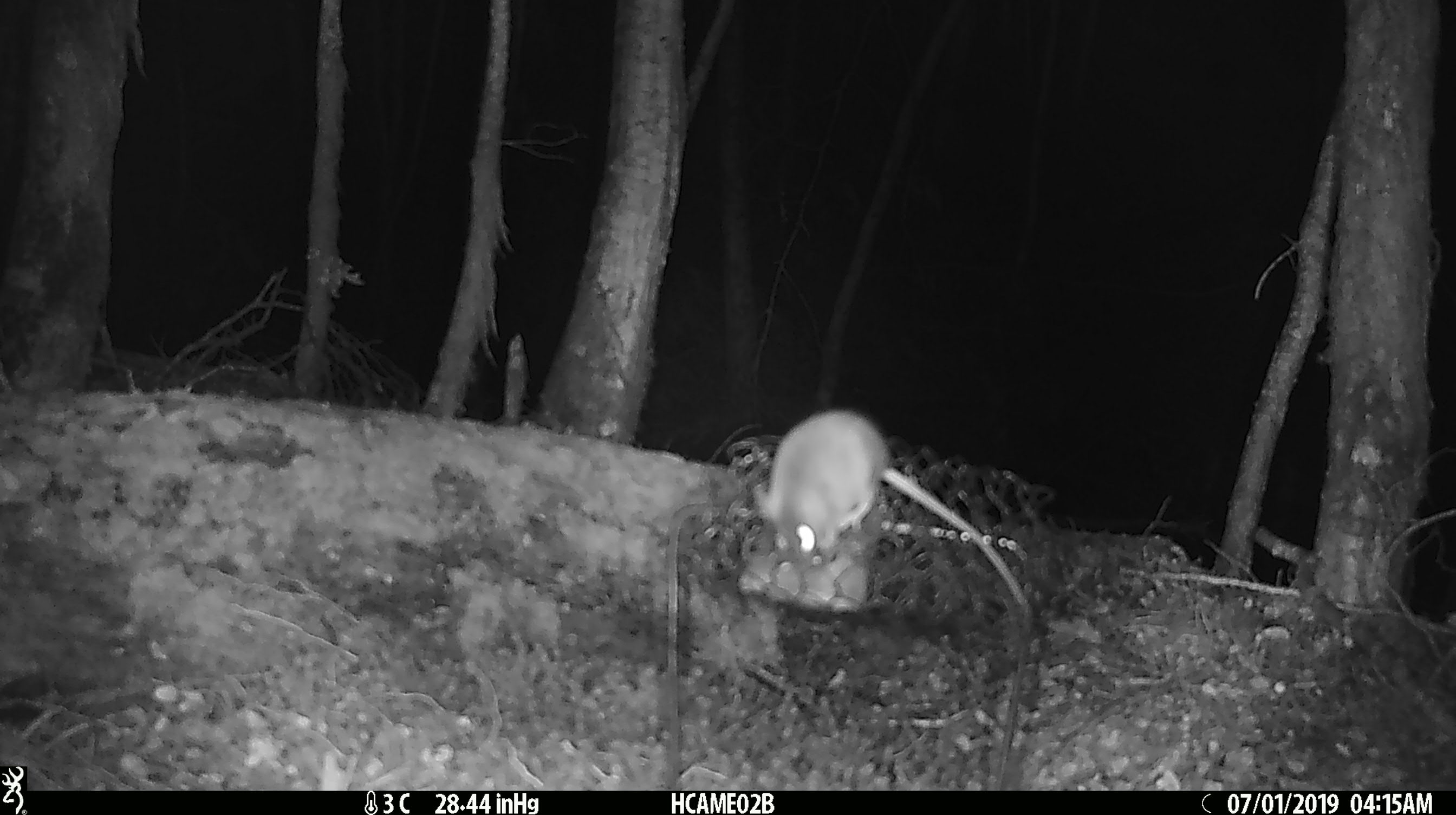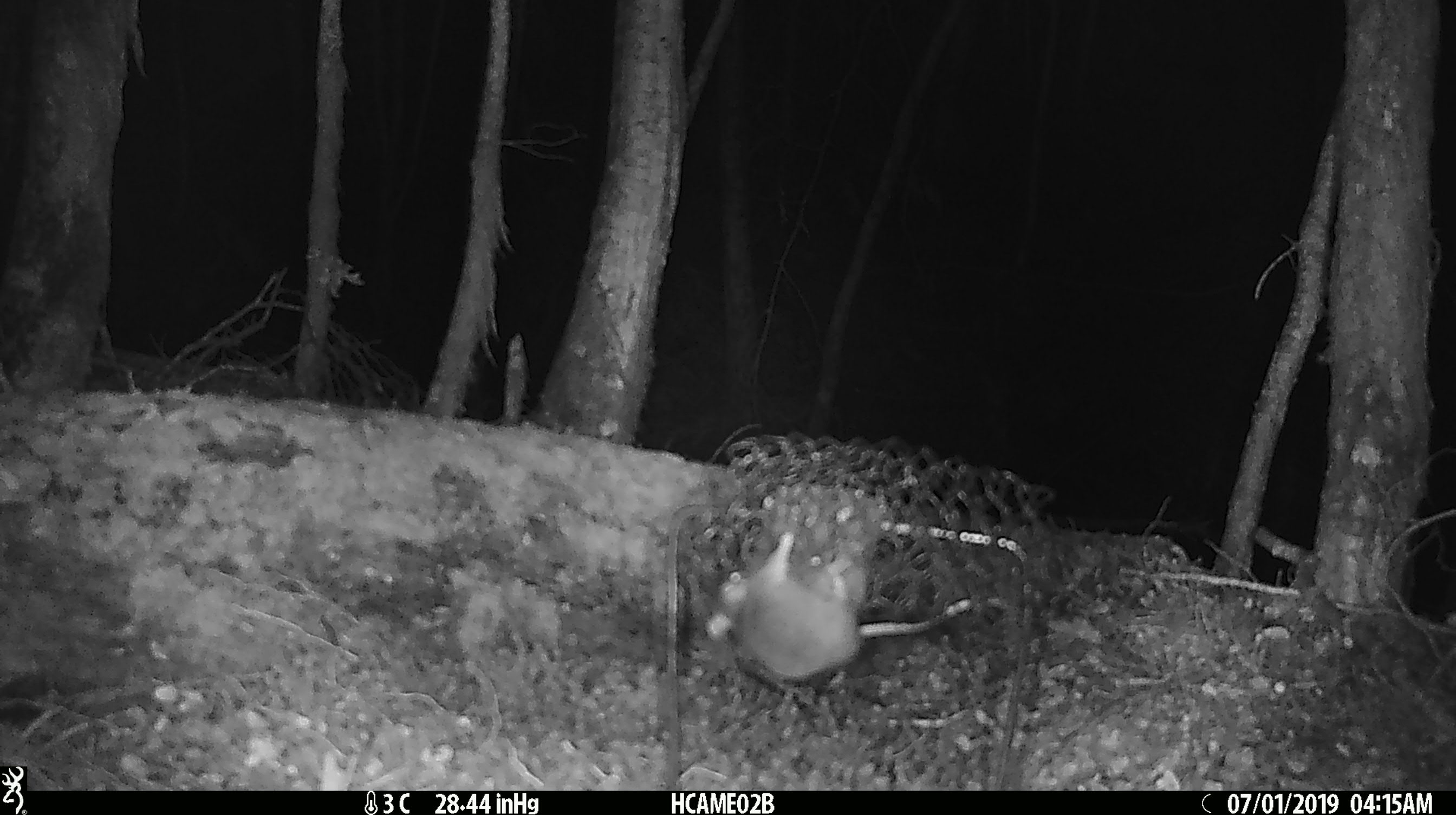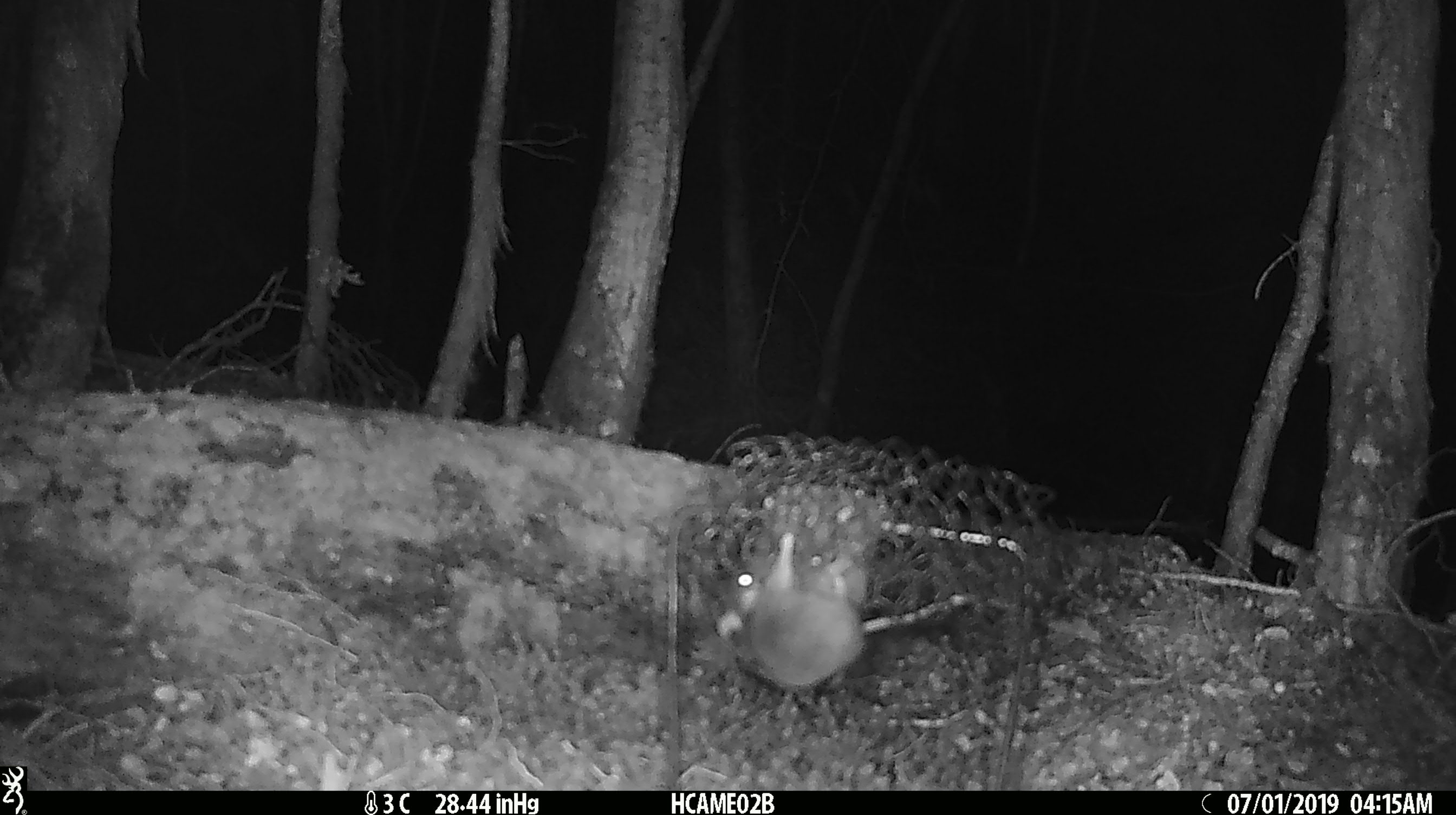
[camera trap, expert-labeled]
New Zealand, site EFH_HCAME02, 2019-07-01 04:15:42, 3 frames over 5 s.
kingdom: Animalia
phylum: Chordata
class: Mammalia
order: Rodentia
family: Muridae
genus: Mus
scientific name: Mus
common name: mouse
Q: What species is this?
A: Mouse (Mus).